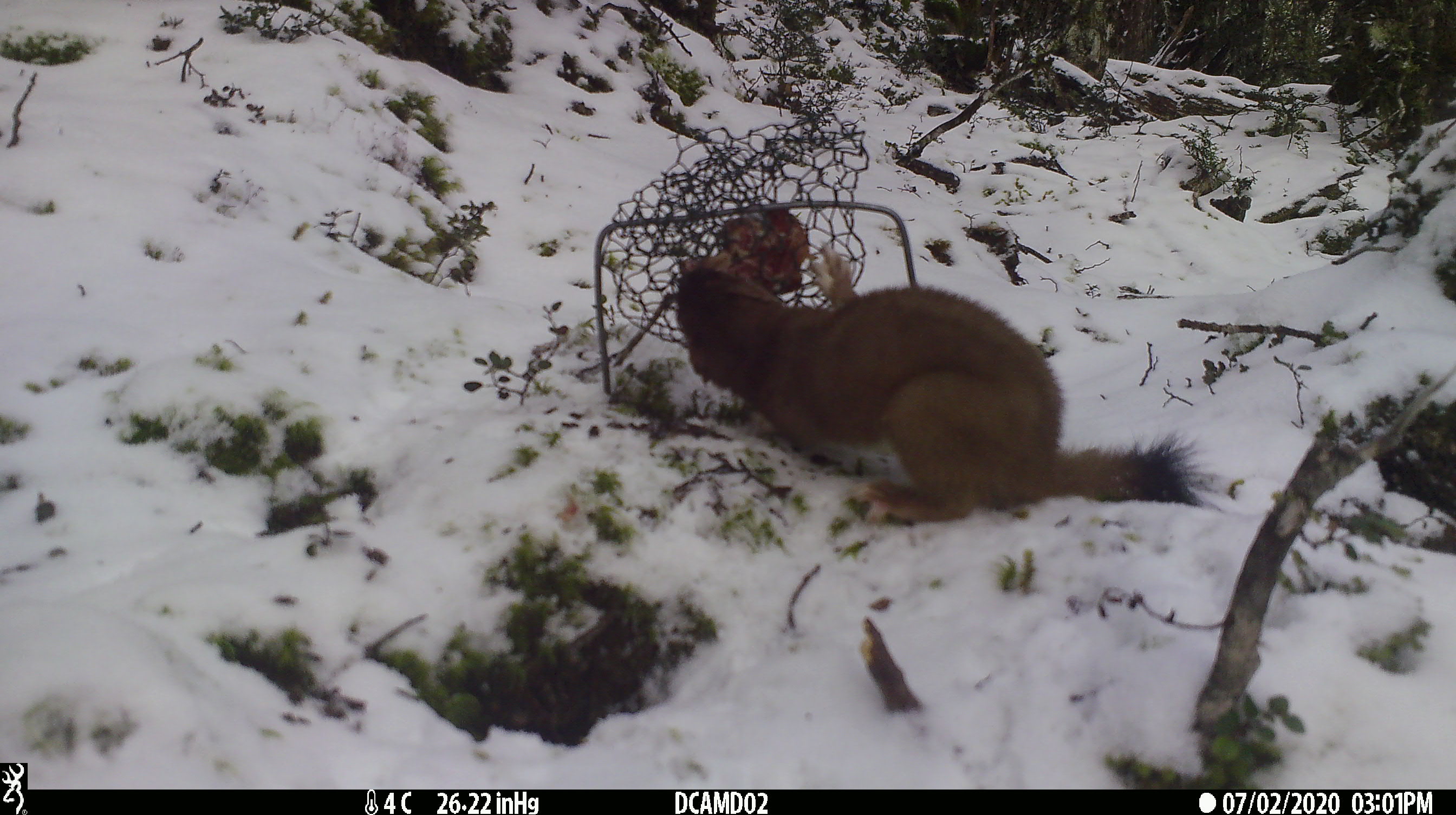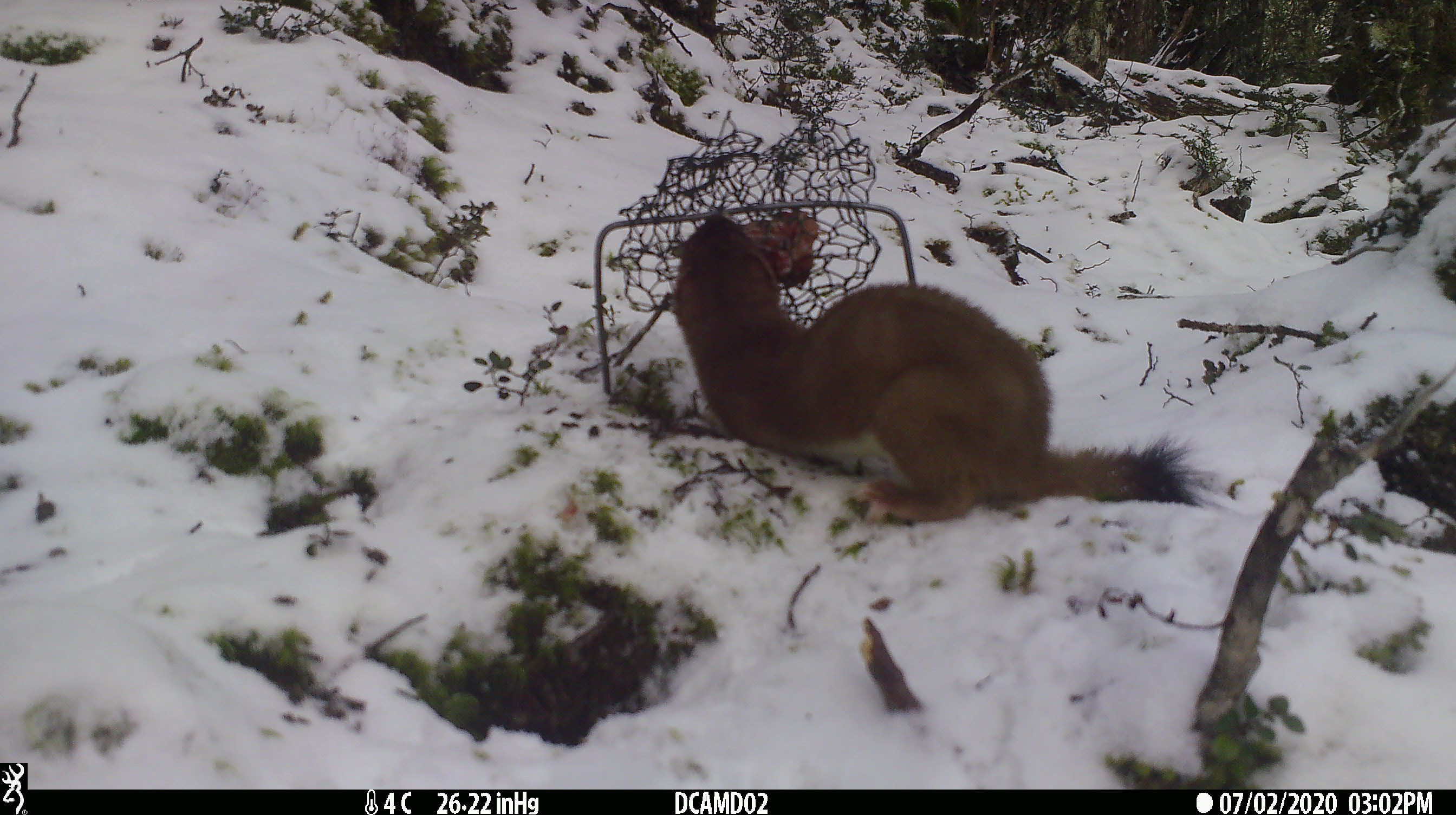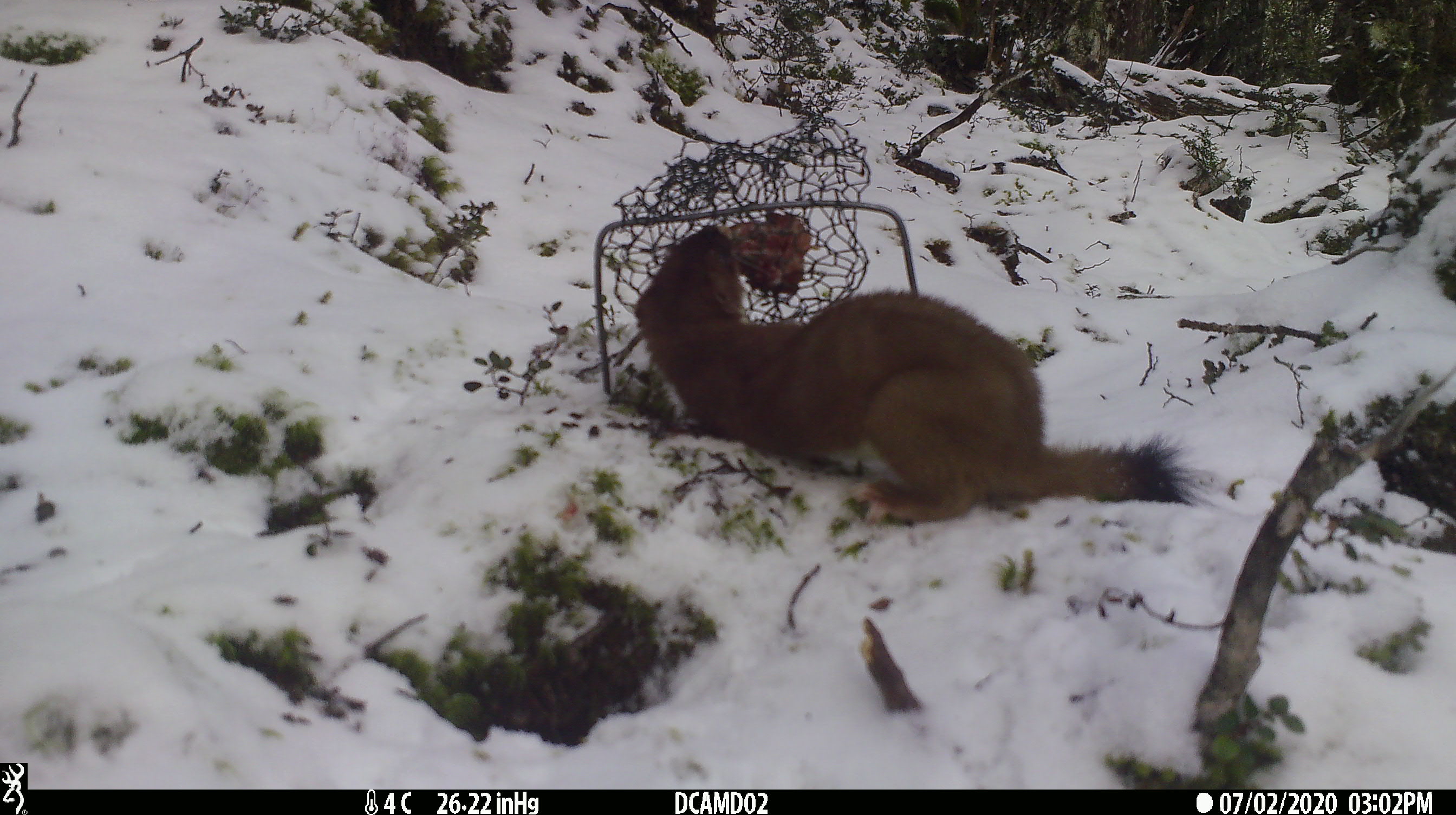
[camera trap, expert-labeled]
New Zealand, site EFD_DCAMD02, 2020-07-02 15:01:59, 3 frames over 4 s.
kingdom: Animalia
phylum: Chordata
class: Mammalia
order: Carnivora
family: Mustelidae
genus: Mustela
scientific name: Mustela erminea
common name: stoat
Stoat (Mustela erminea).